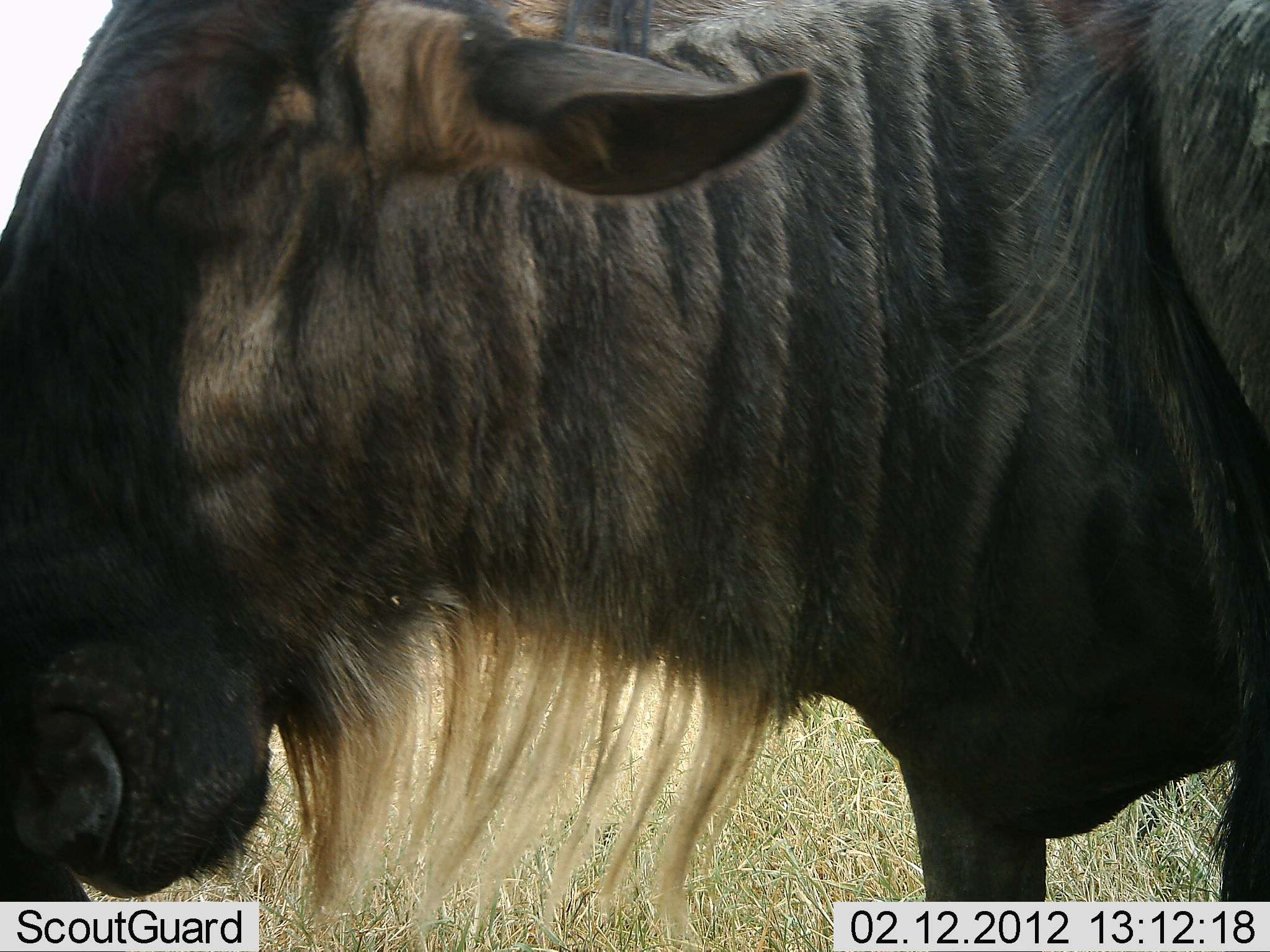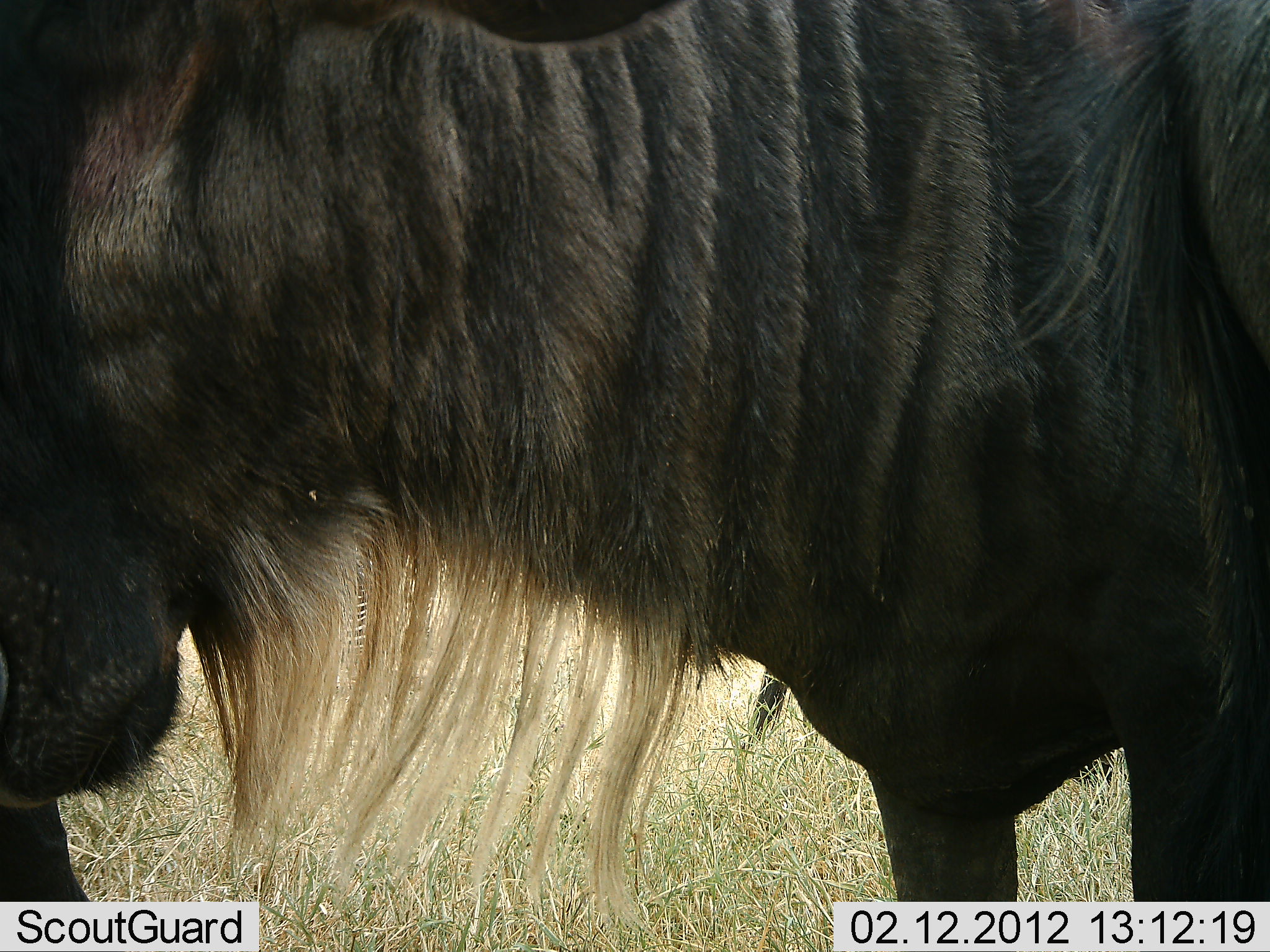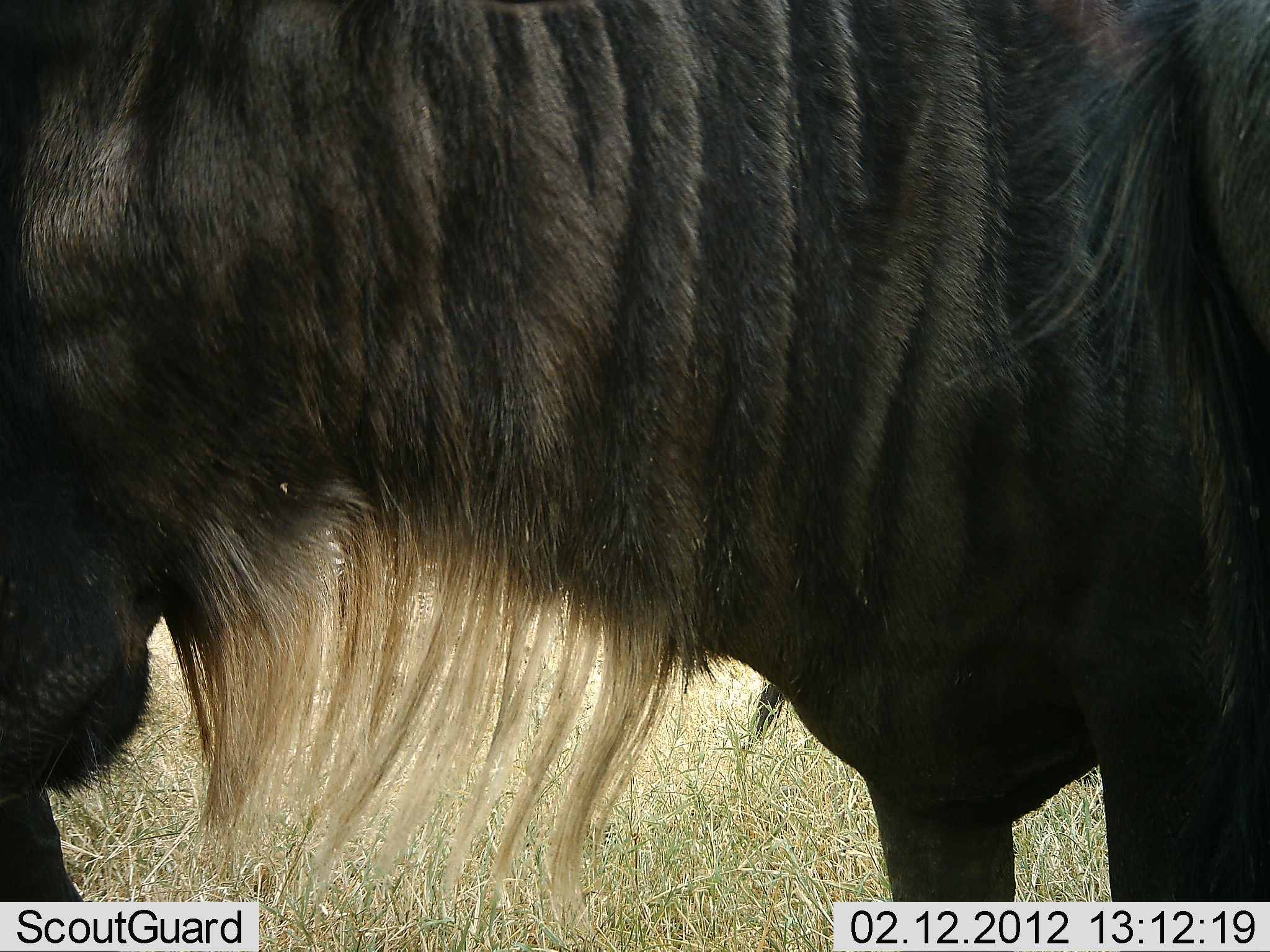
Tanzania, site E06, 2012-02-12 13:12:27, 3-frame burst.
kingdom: Animalia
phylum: Chordata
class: Mammalia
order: Artiodactyla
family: Bovidae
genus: Connochaetes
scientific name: Connochaetes taurinus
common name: blue wildebeest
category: wildebeest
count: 1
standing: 97%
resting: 0%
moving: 7%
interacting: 3%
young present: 0%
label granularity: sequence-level